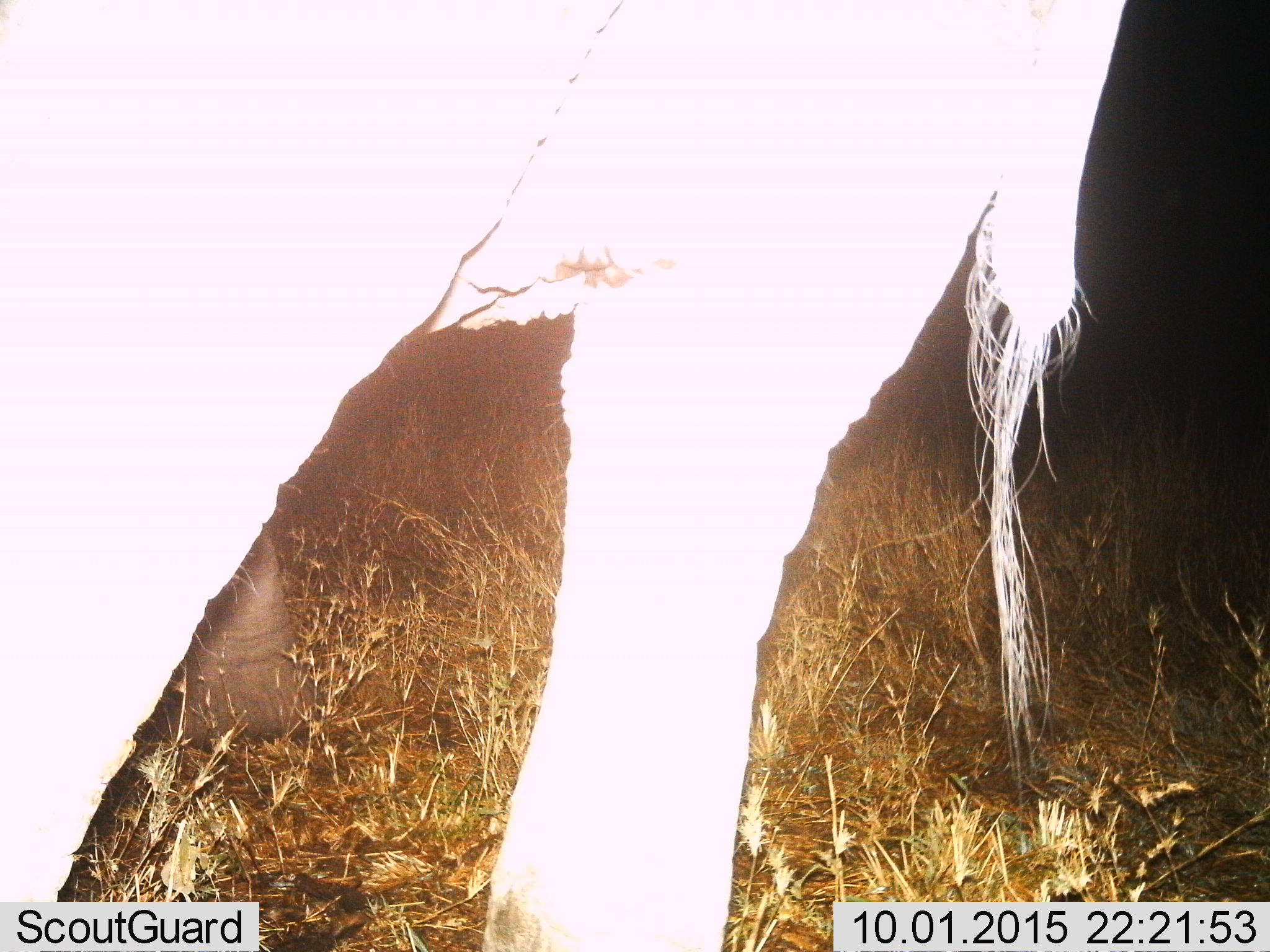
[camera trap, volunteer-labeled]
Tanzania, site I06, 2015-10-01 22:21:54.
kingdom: Animalia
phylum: Chordata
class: Mammalia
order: Proboscidea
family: Elephantidae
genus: Loxodonta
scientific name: Loxodonta africana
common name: african bush elephant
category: elephant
Elephant (african bush elephant) (Loxodonta africana), count 1. Behavior (volunteer vote fractions): standing 83%, resting 0%, moving 33%, interacting 0%. Young present (vote fraction): 0%. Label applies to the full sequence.